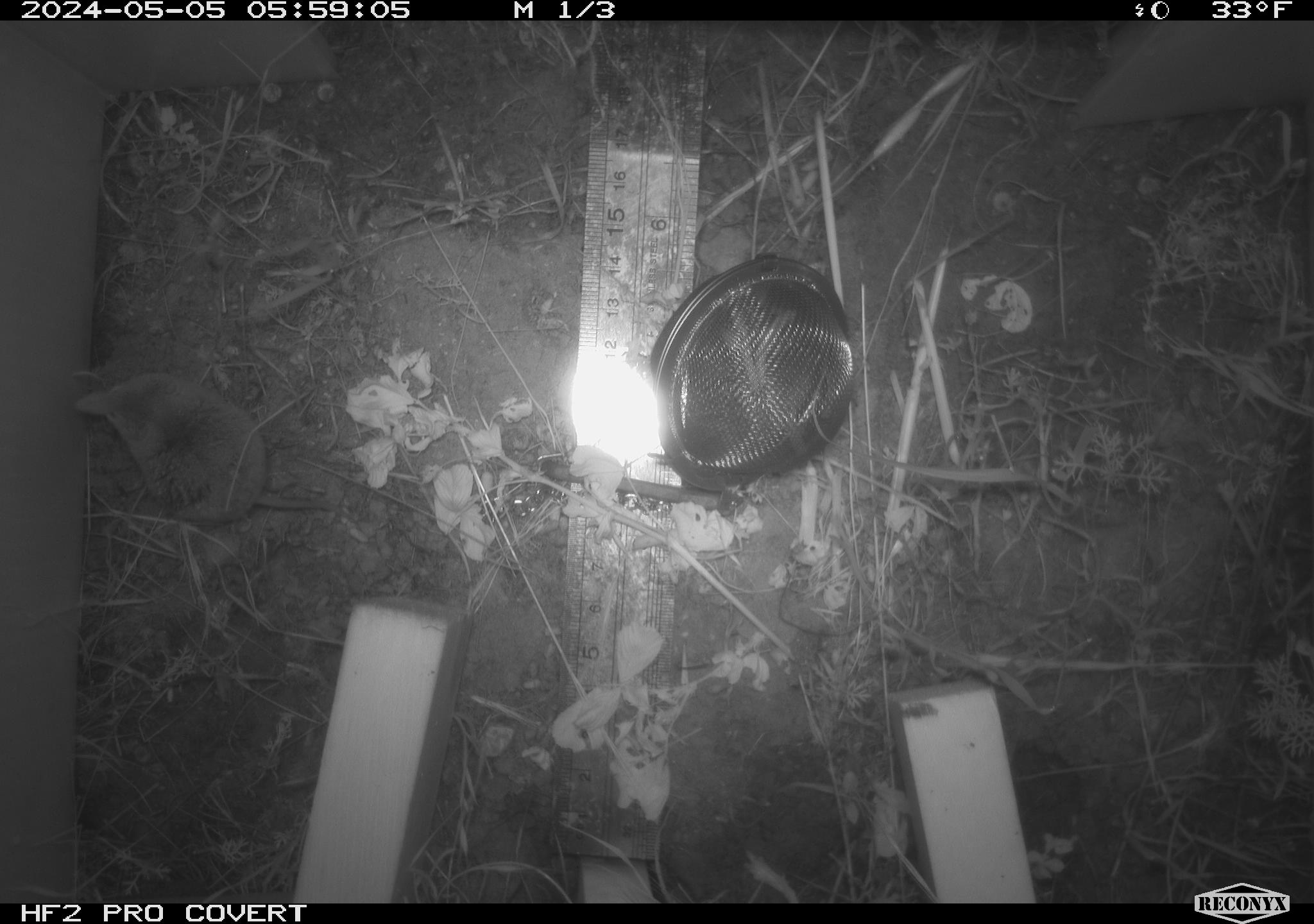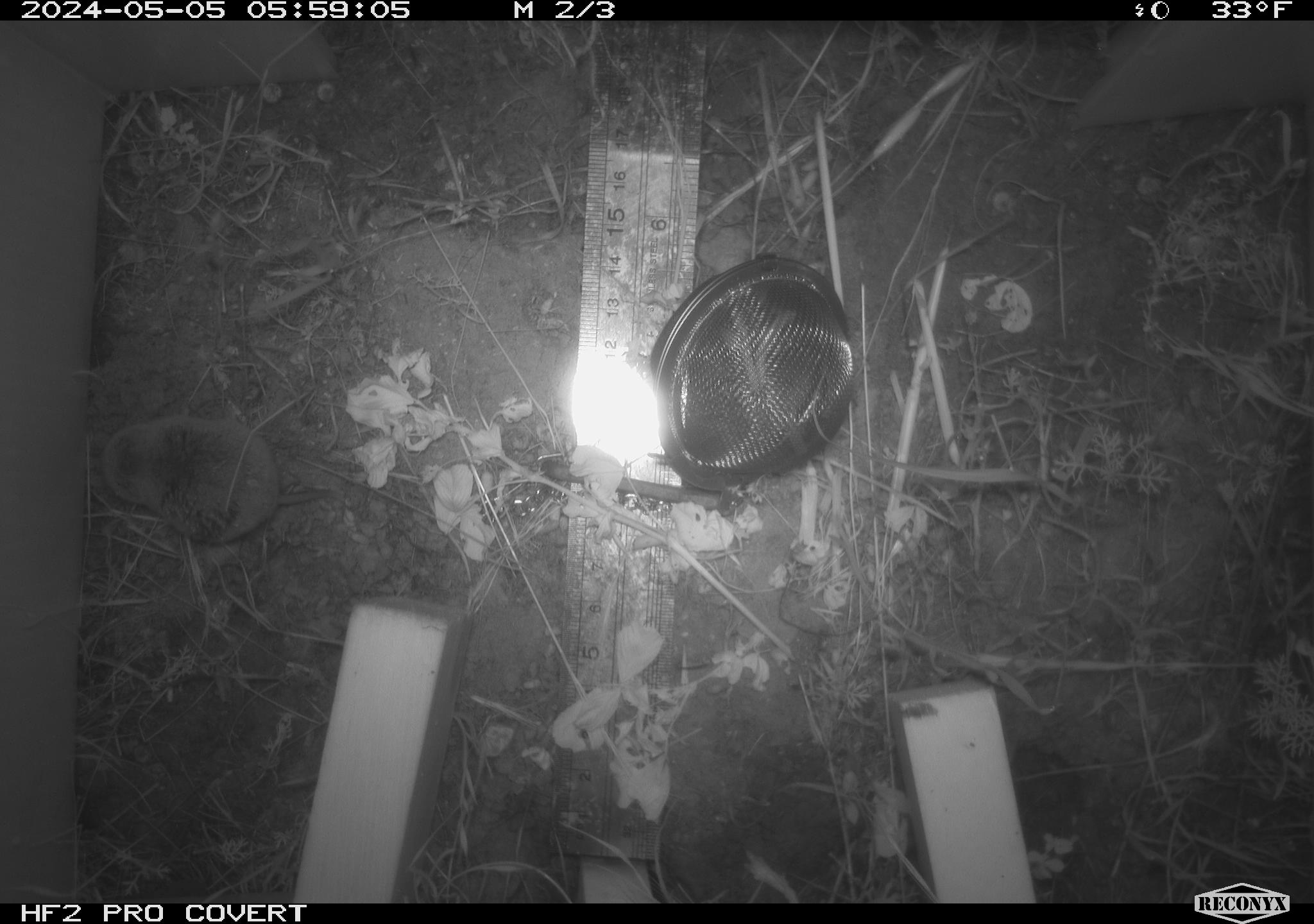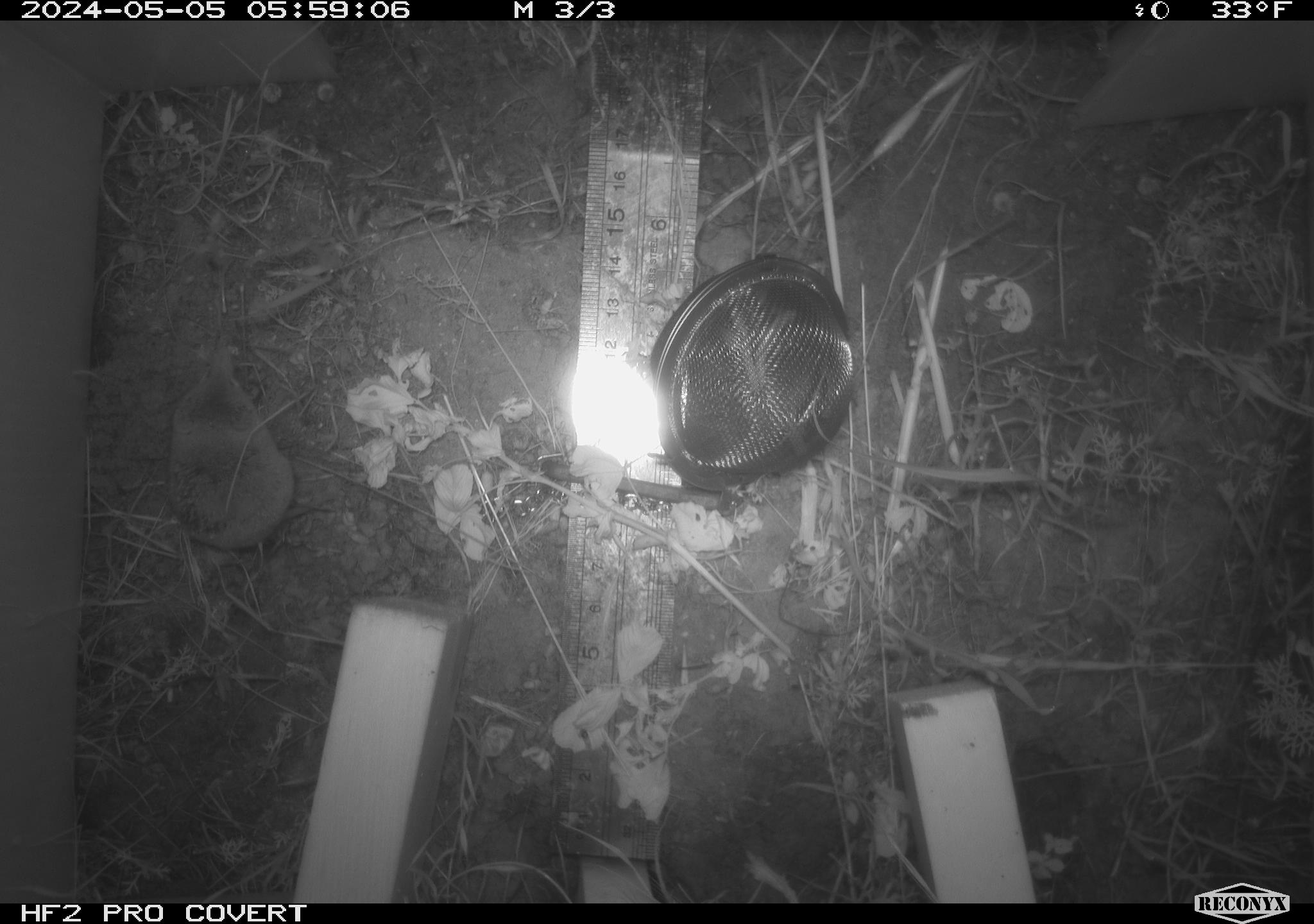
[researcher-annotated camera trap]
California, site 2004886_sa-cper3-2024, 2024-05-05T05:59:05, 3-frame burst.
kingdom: Animalia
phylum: Chordata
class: Mammalia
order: Rodentia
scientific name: Rodentia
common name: rodent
Rodent (Rodentia).